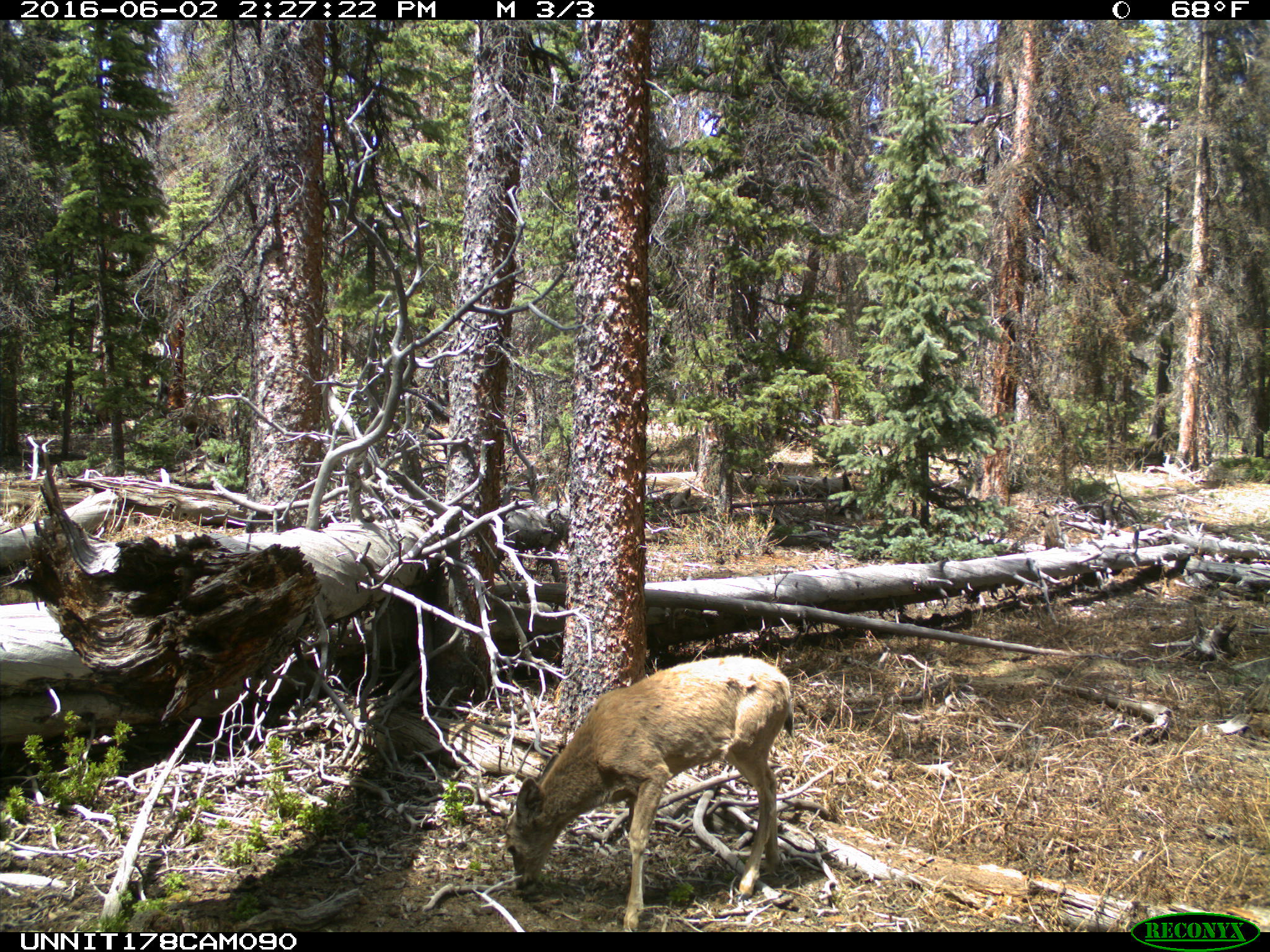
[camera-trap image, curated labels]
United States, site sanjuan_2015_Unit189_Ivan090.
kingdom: Animalia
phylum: Chordata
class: Mammalia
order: Artiodactyla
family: Cervidae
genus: Odocoileus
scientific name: Odocoileus hemionus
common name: mule deer